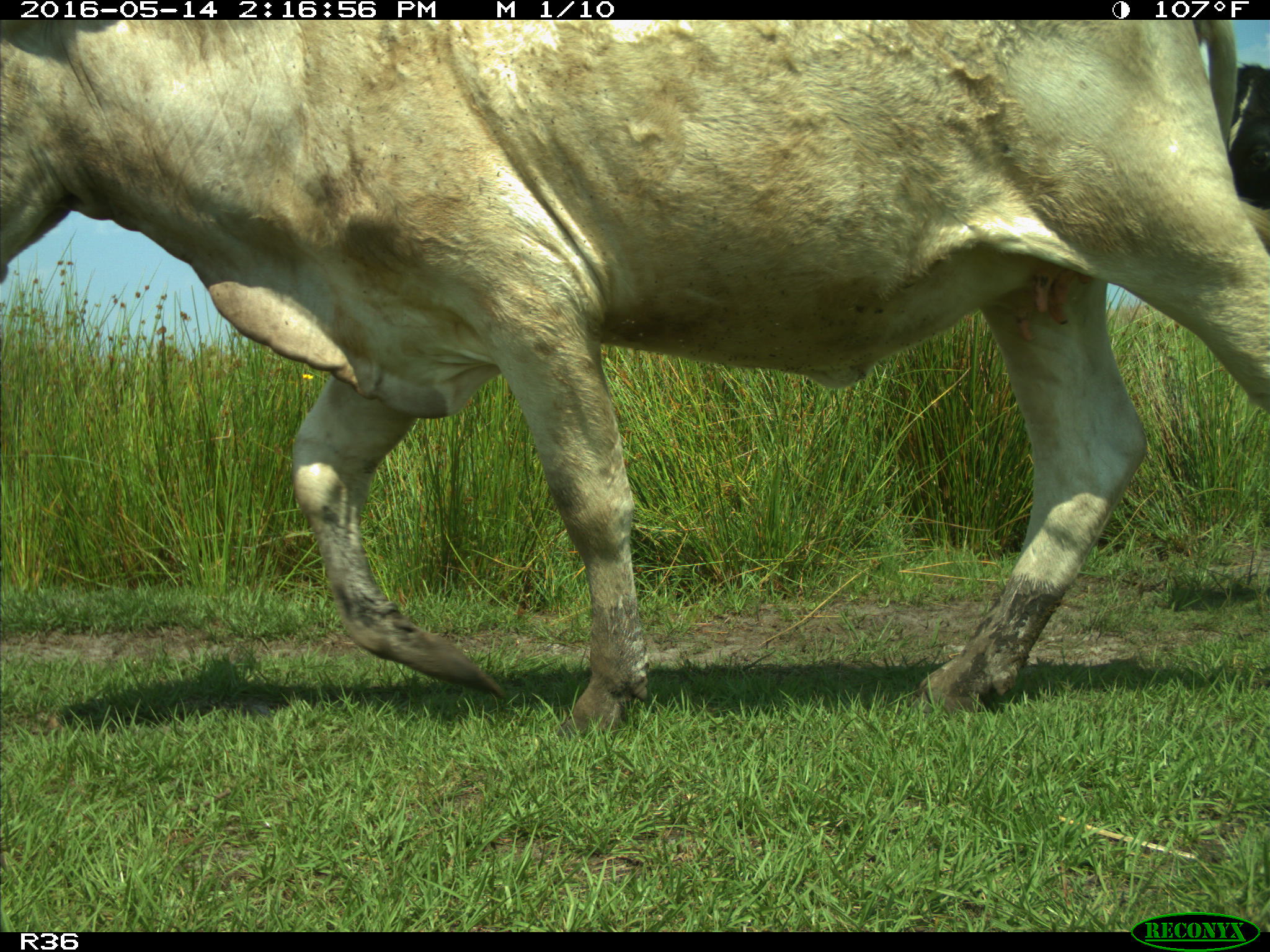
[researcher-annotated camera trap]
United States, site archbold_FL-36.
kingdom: Animalia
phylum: Chordata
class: Mammalia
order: Artiodactyla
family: Bovidae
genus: Bos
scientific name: Bos taurus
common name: domestic cow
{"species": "Bos taurus (domestic cow)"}